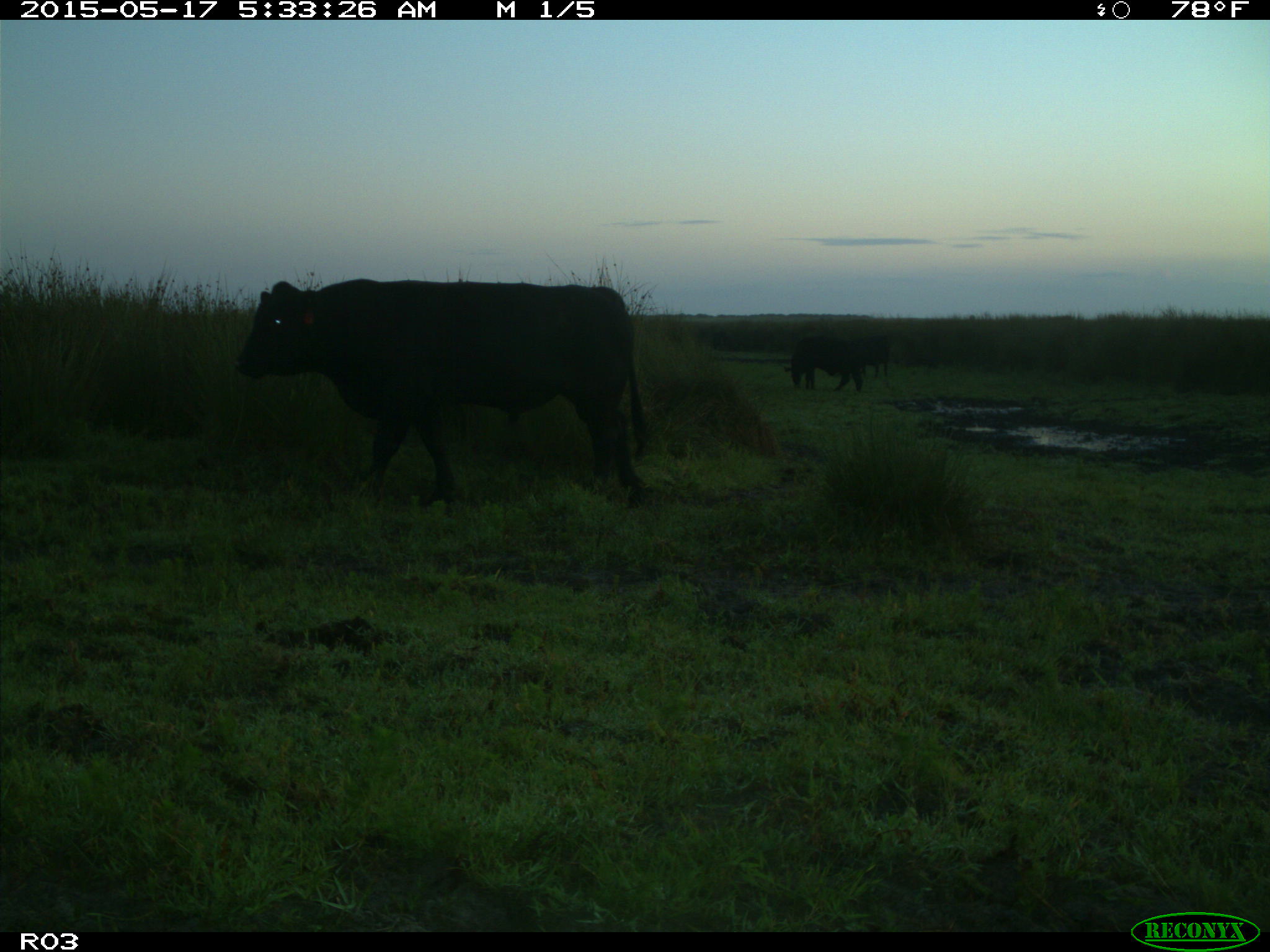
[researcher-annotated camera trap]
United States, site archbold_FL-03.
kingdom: Animalia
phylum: Chordata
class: Mammalia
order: Artiodactyla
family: Bovidae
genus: Bos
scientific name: Bos taurus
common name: domestic cow